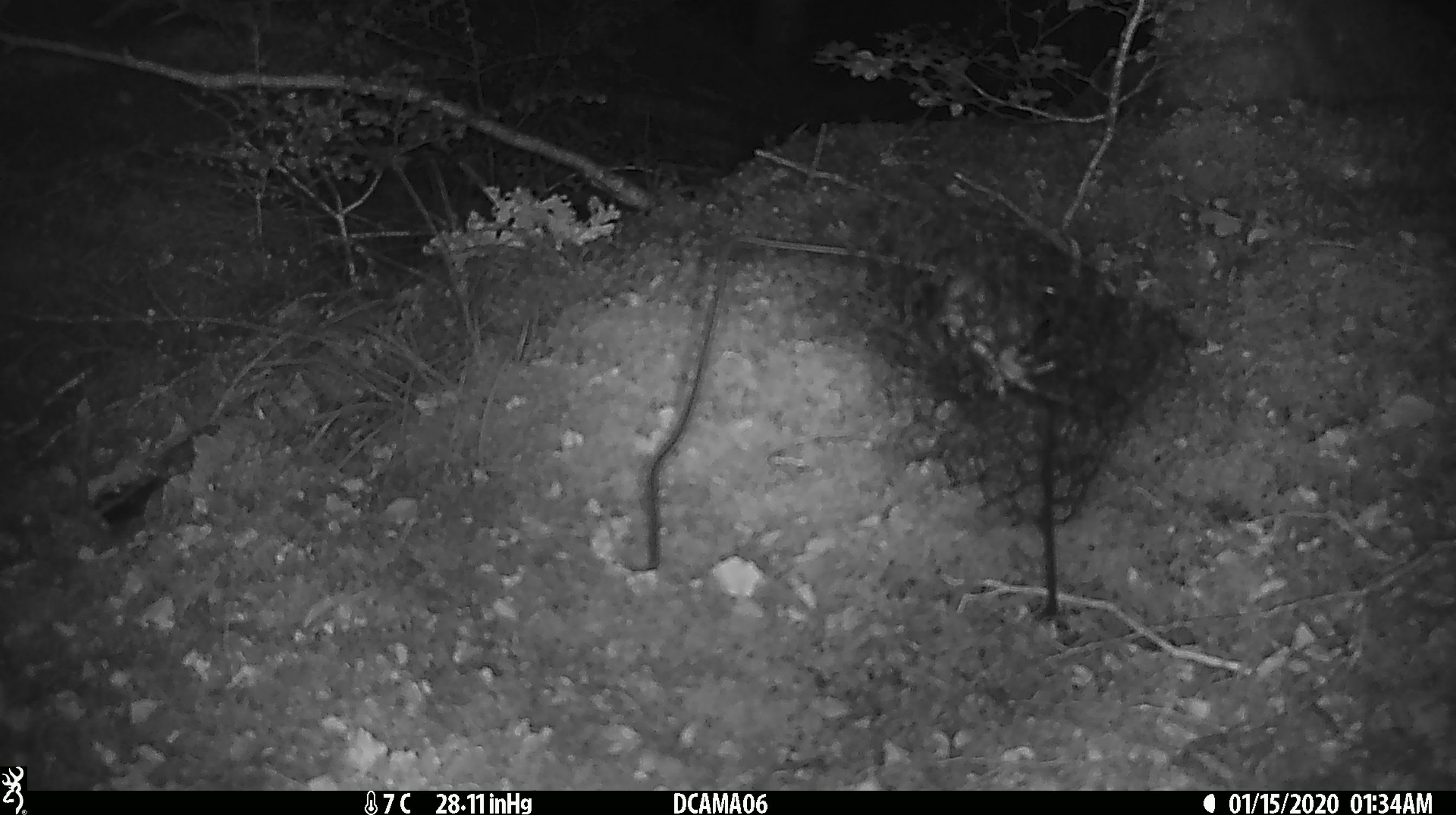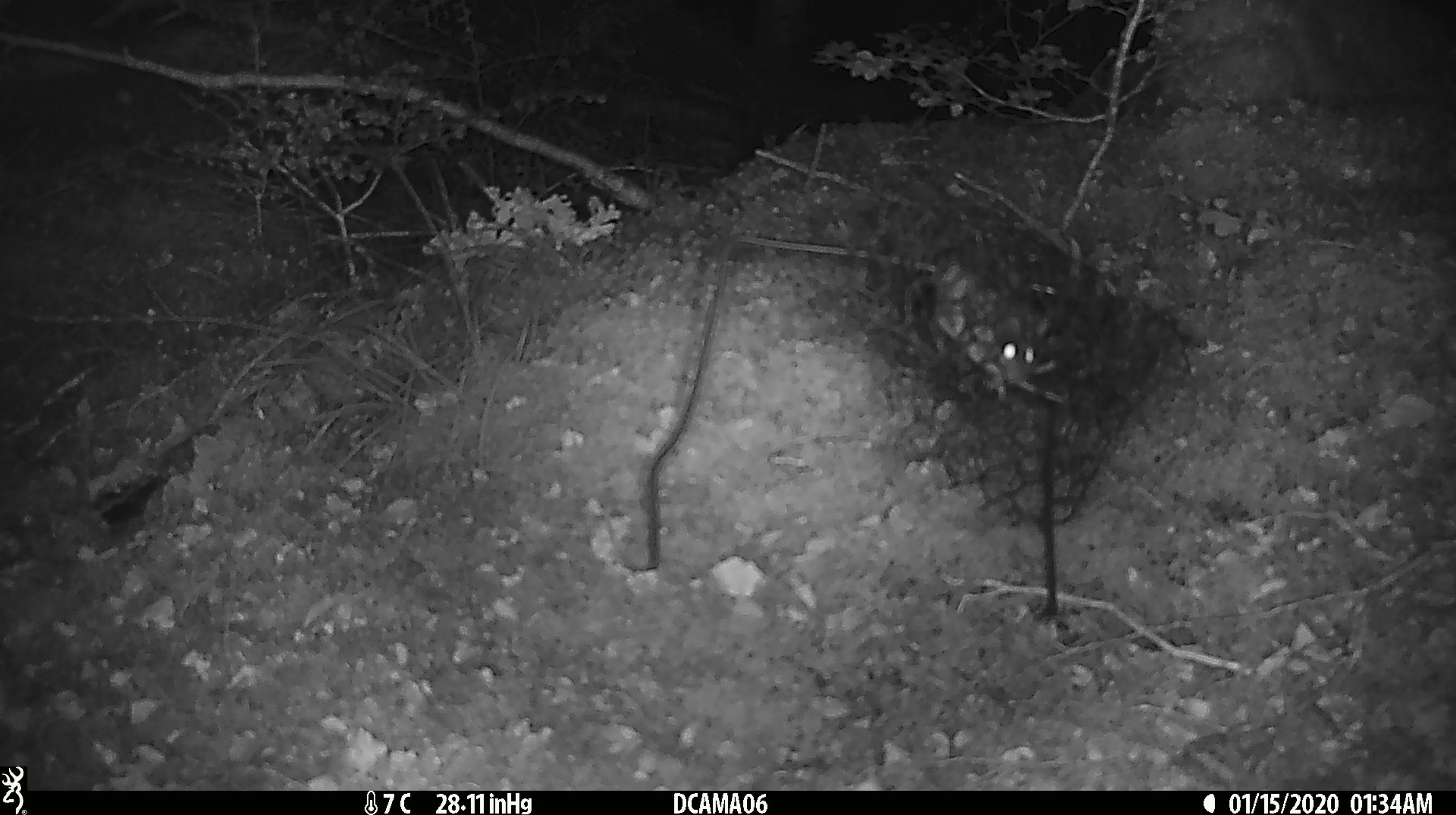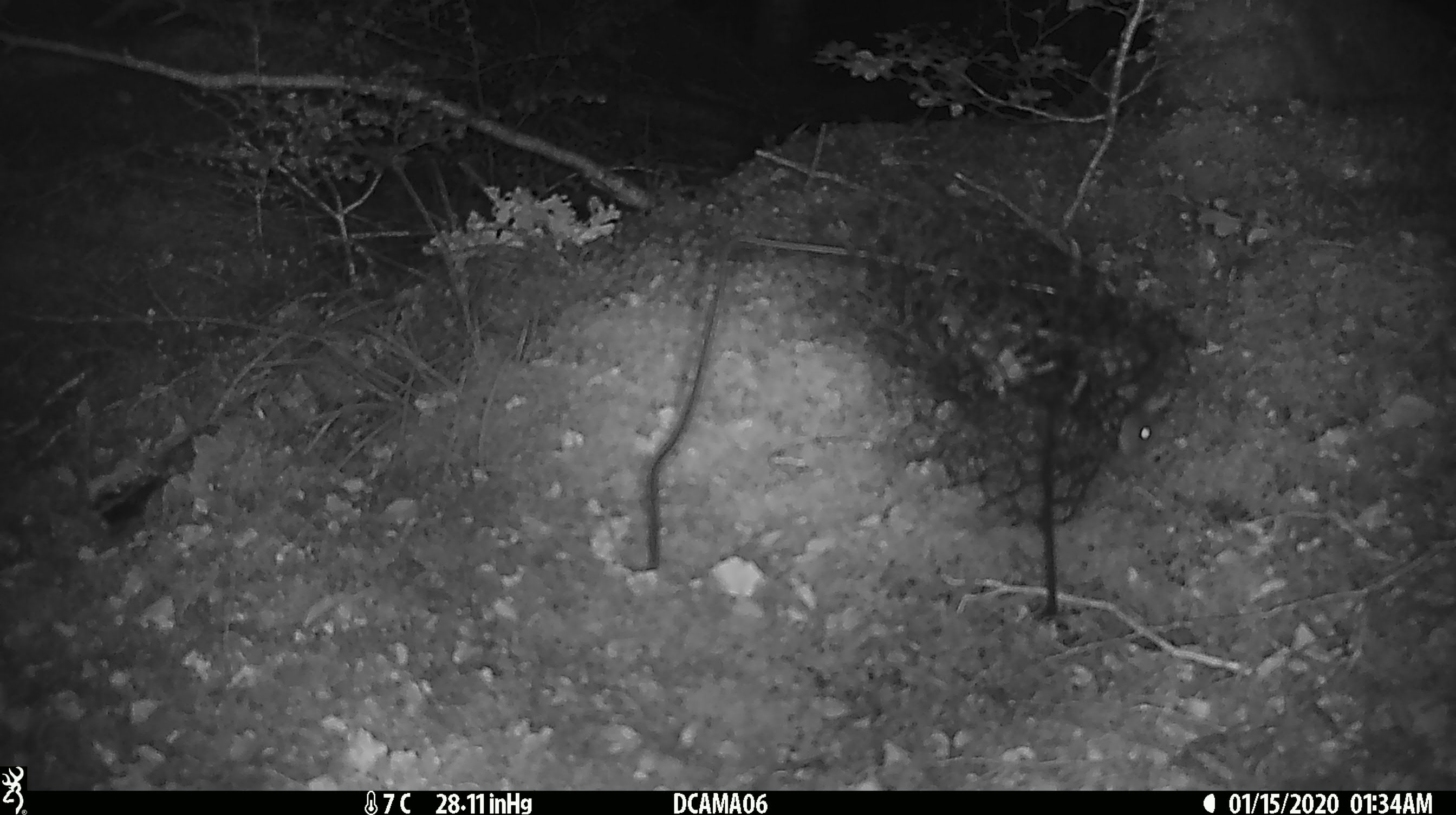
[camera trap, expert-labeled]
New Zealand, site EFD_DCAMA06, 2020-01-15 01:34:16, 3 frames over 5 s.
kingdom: Animalia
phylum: Chordata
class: Mammalia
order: Rodentia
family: Muridae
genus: Mus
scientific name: Mus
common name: mouse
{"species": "mouse (Mus)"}